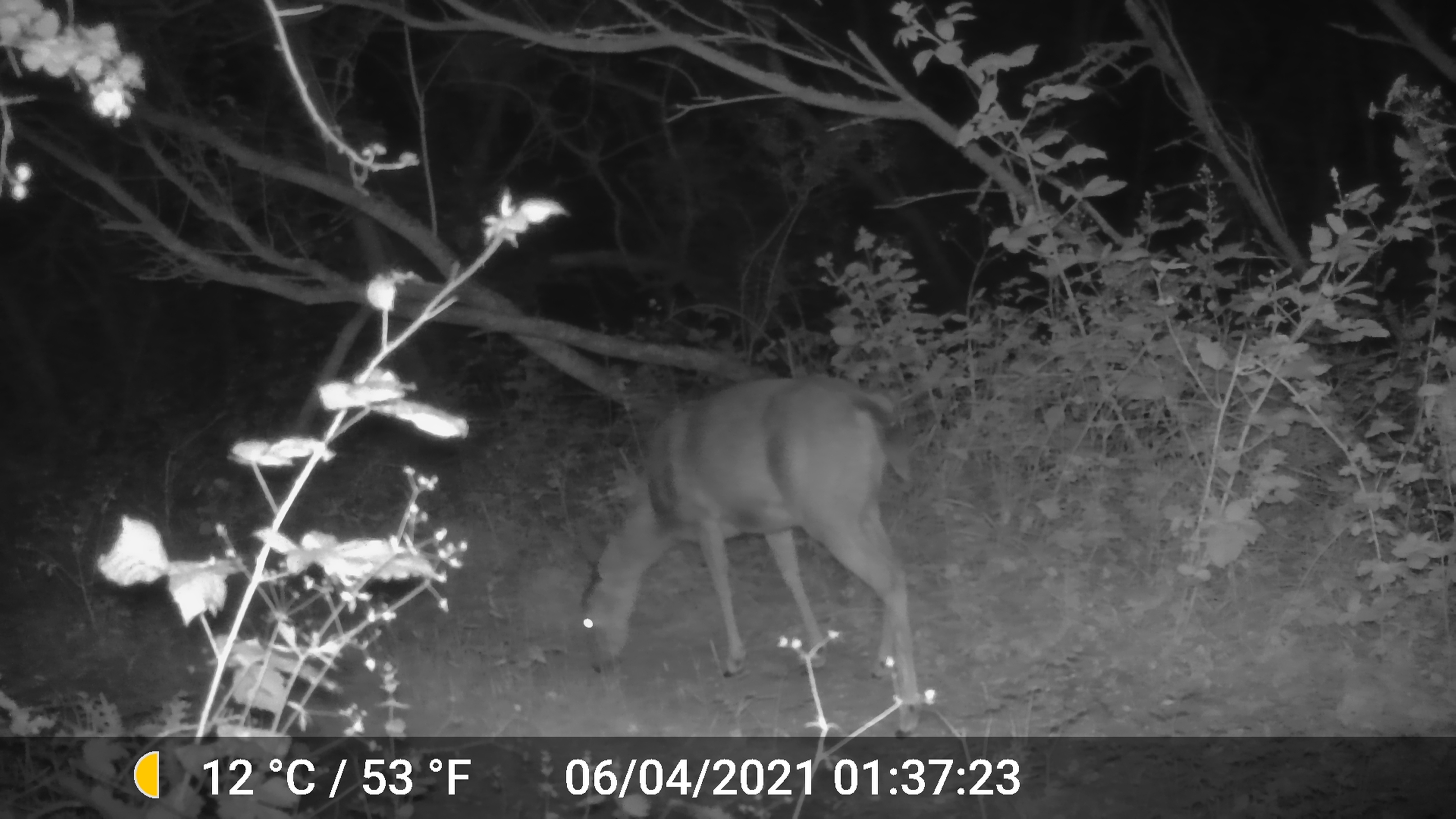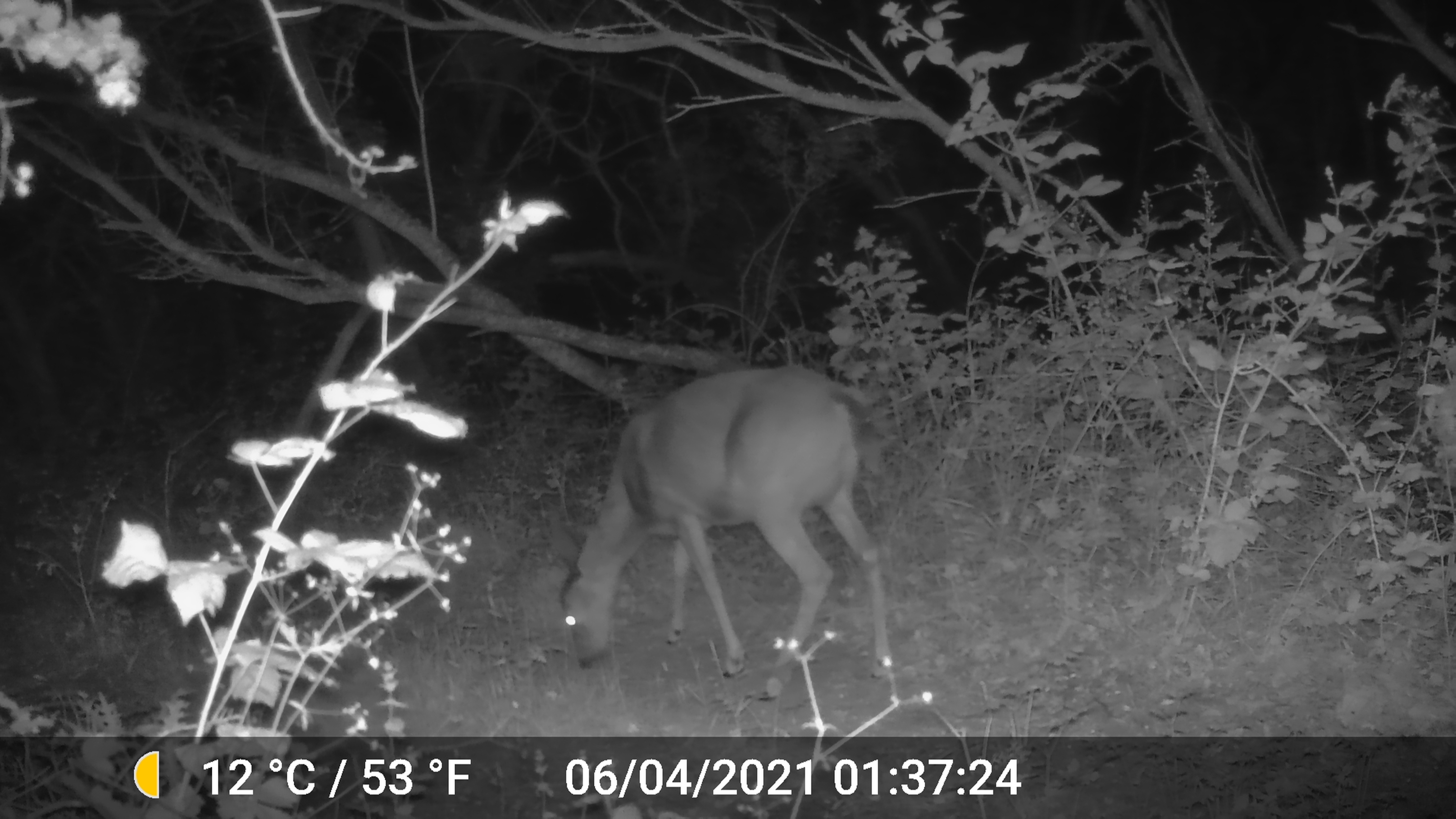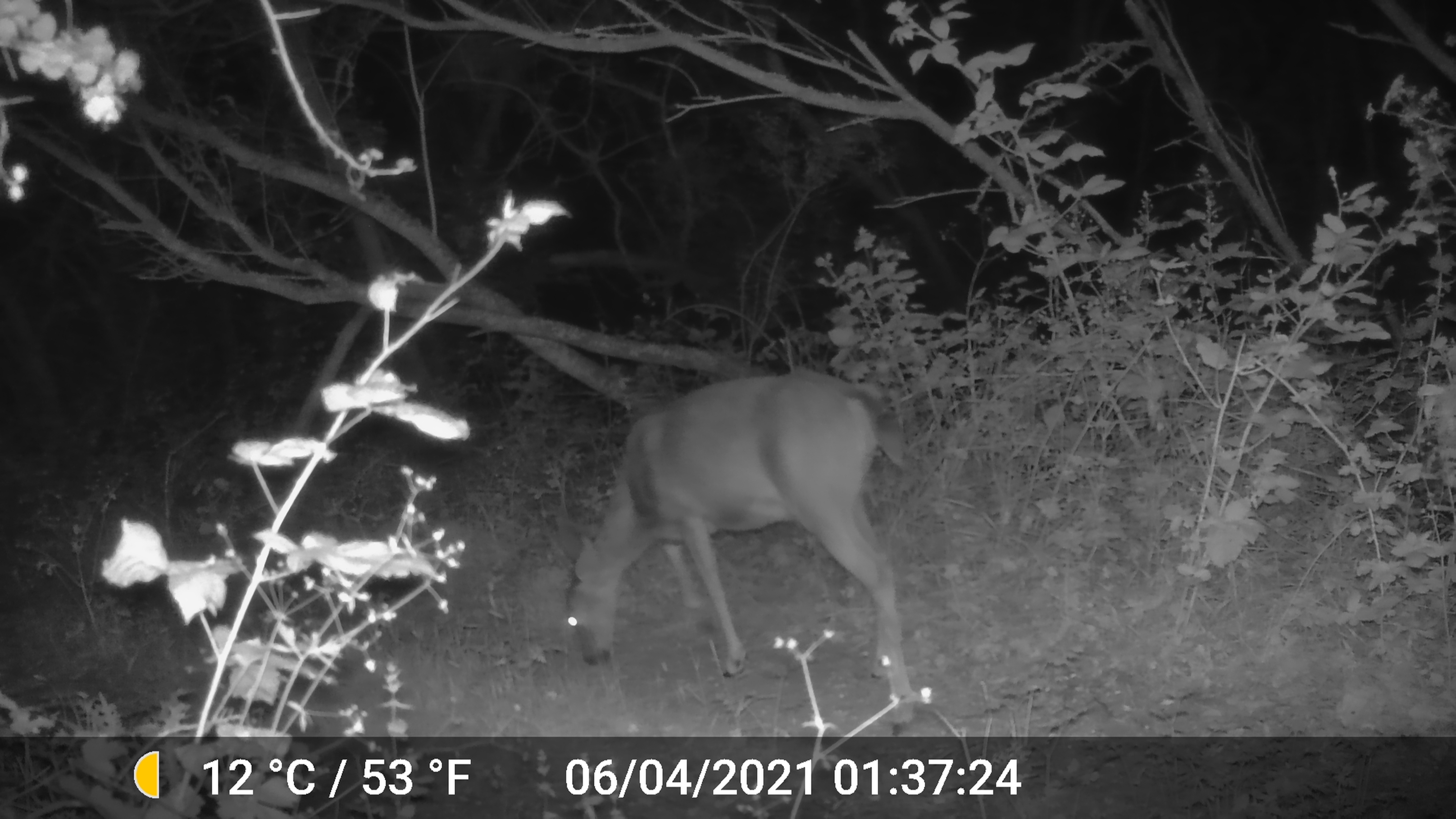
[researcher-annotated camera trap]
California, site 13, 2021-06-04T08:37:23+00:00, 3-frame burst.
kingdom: Animalia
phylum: Chordata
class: Mammalia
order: Artiodactyla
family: Cervidae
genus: Odocoileus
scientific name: Odocoileus hemionus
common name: mule deer